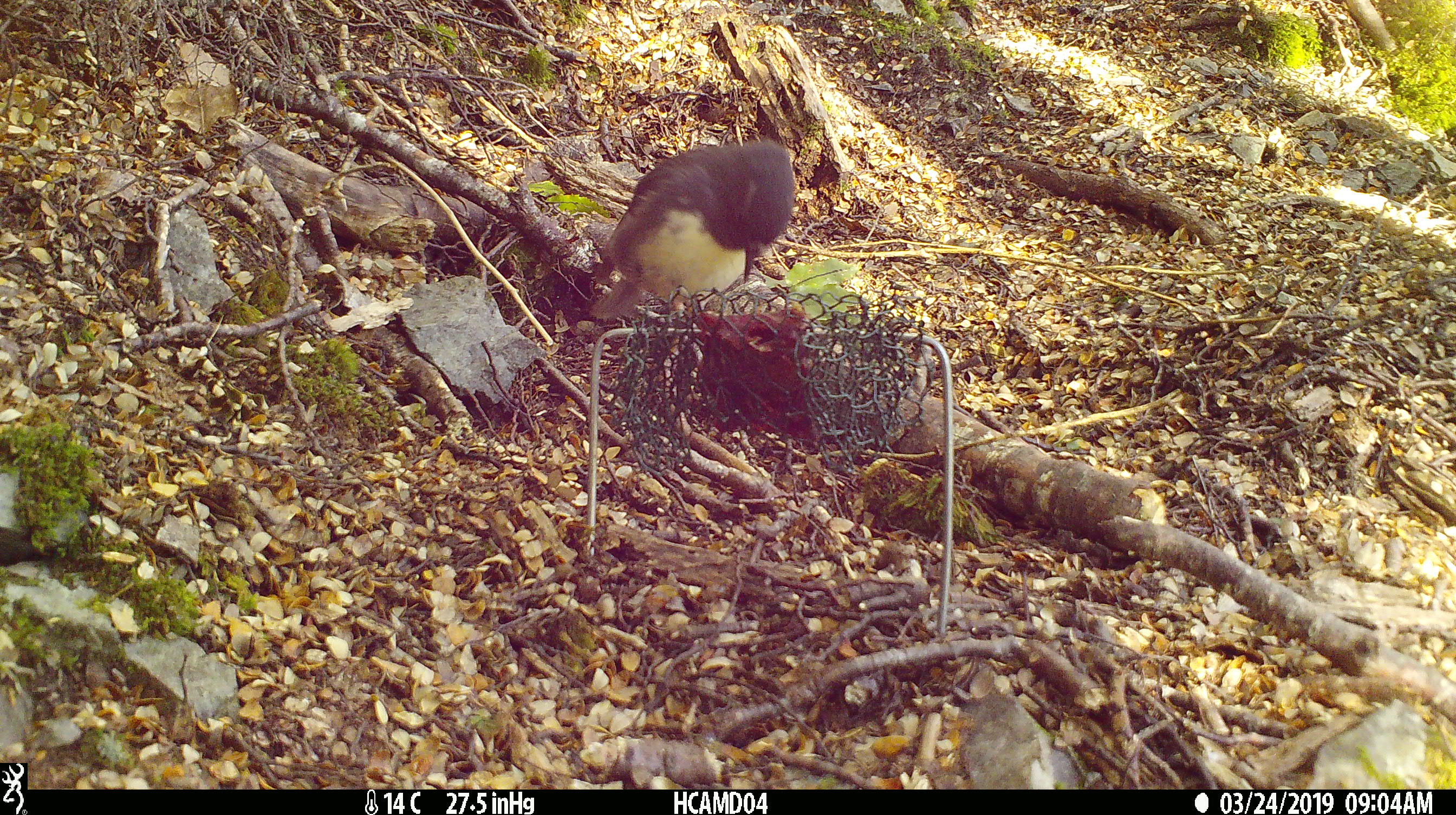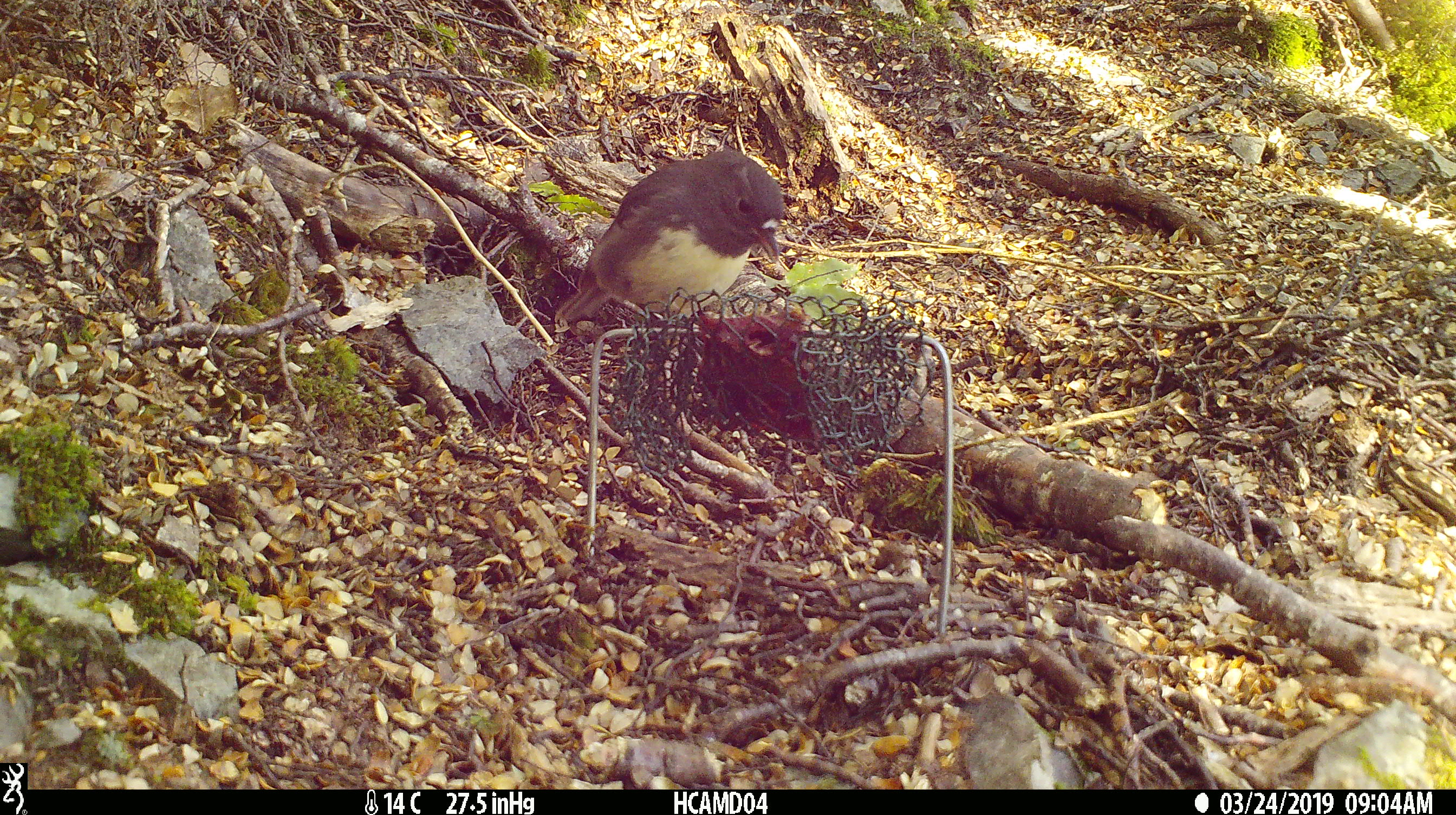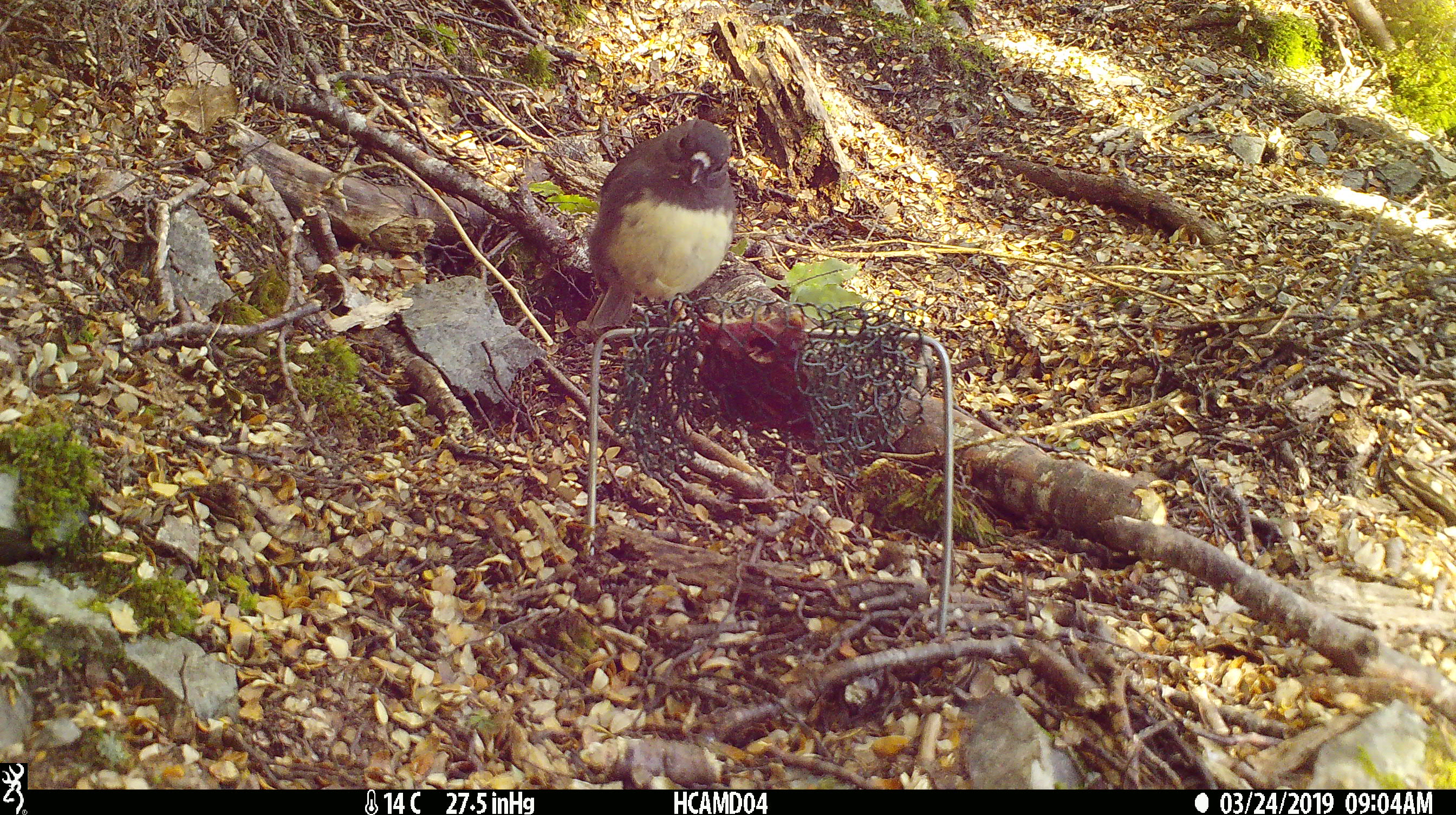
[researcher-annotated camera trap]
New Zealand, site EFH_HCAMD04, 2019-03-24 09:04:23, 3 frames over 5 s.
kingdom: Animalia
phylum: Chordata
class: Aves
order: Passeriformes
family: Petroicidae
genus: Petroica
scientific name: Petroica australis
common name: new zealand robin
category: robin